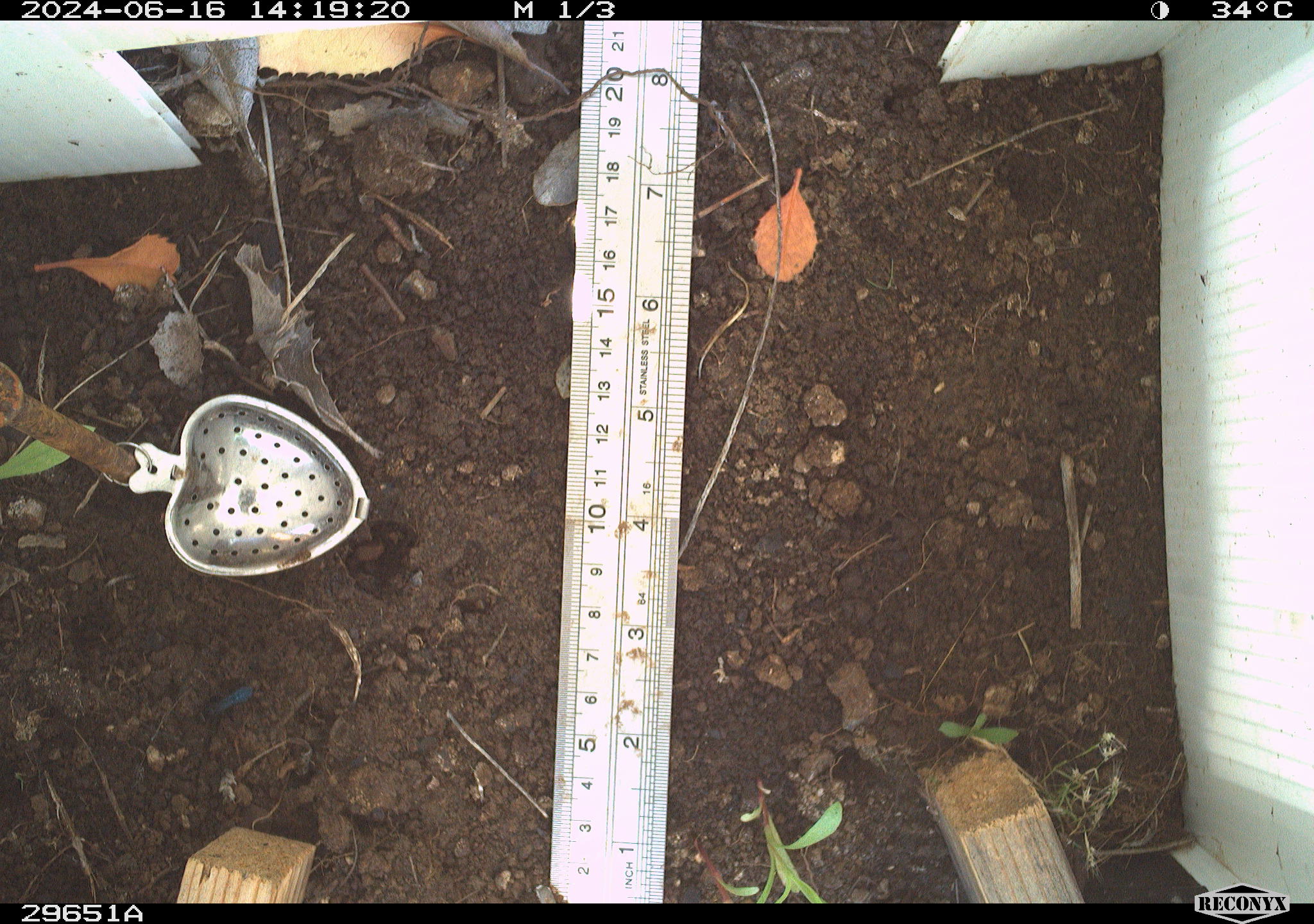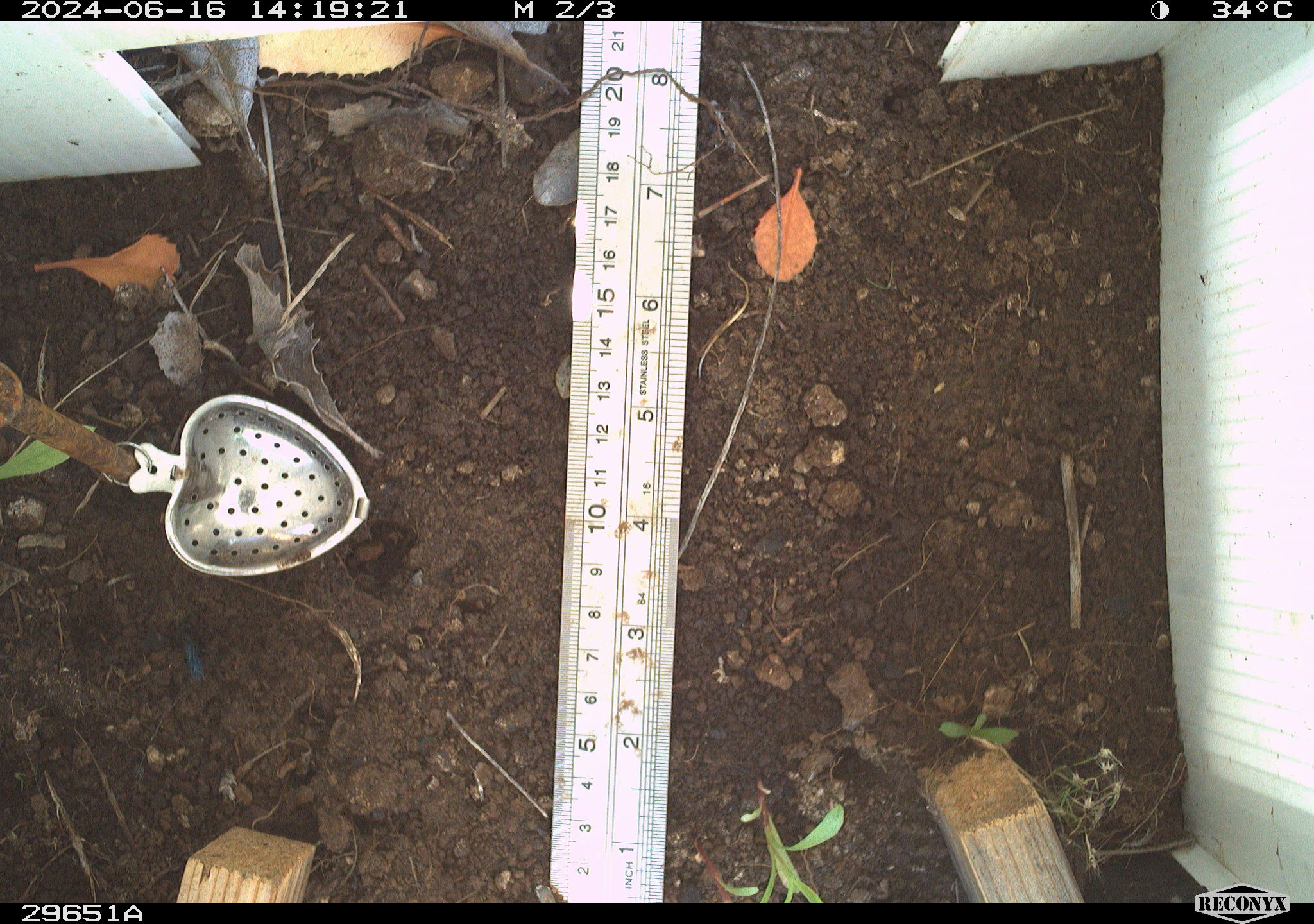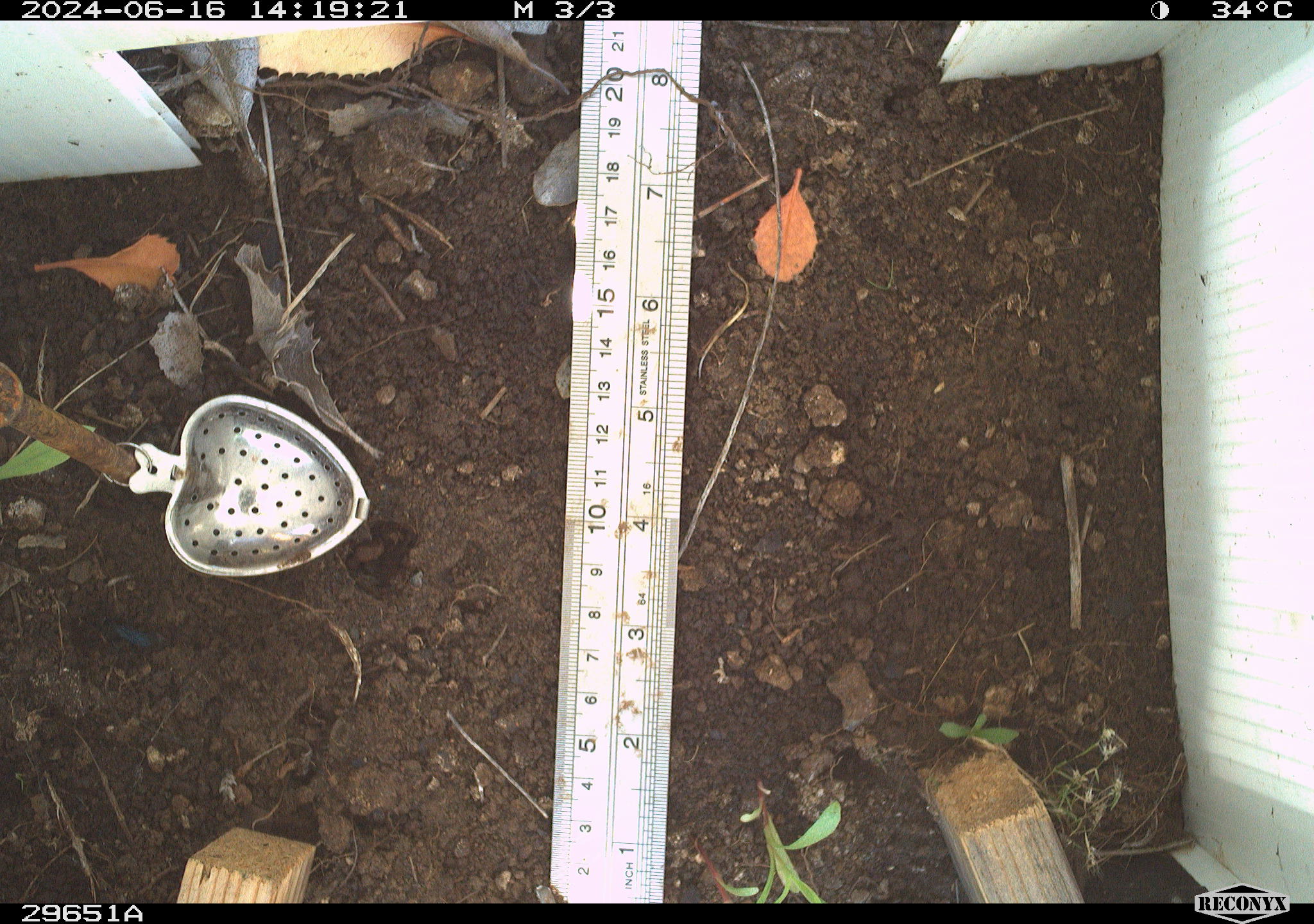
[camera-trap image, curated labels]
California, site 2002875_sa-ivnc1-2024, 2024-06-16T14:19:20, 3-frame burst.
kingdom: Animalia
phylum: Arthropoda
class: Insecta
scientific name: Insecta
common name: insect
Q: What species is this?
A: Insect (Insecta).